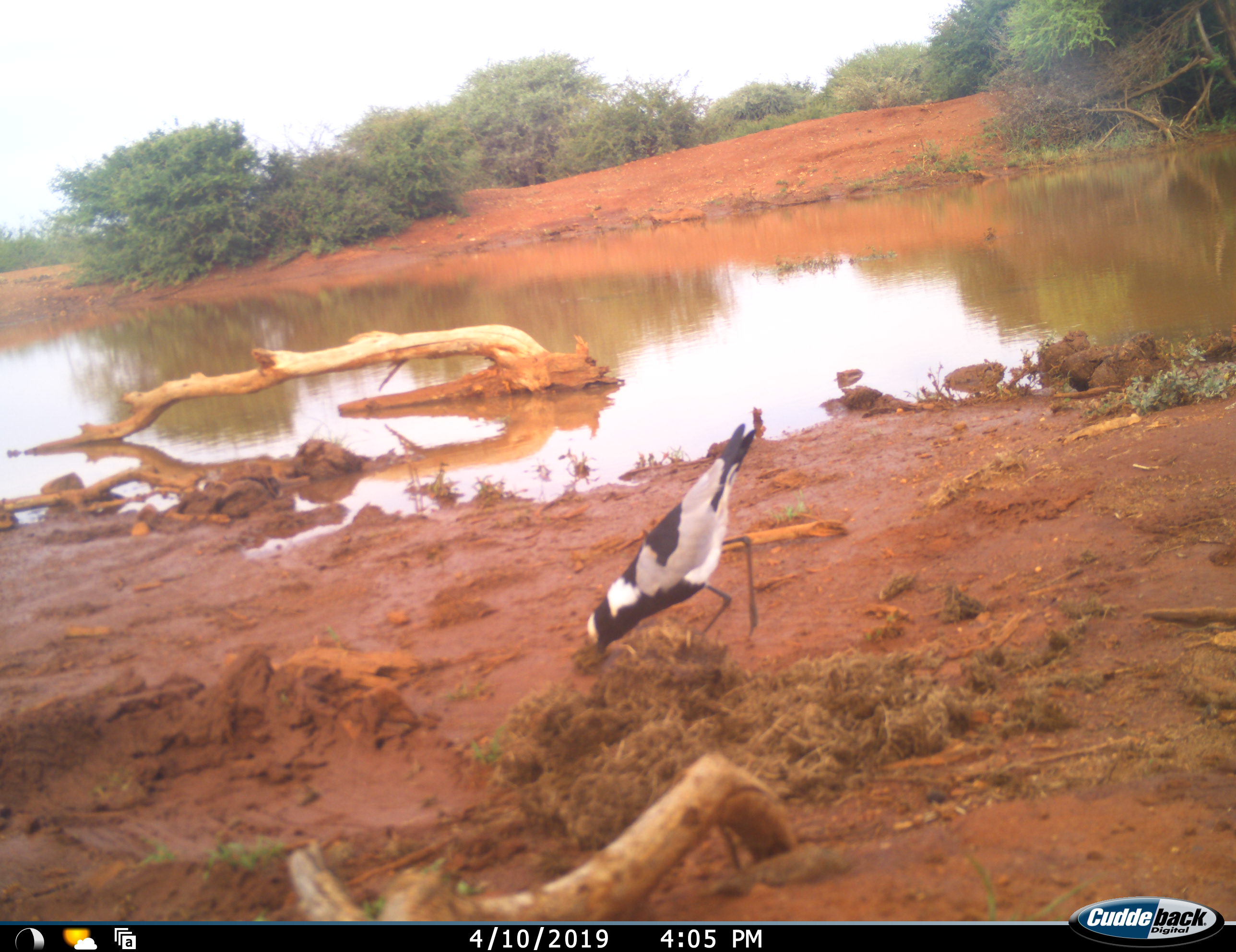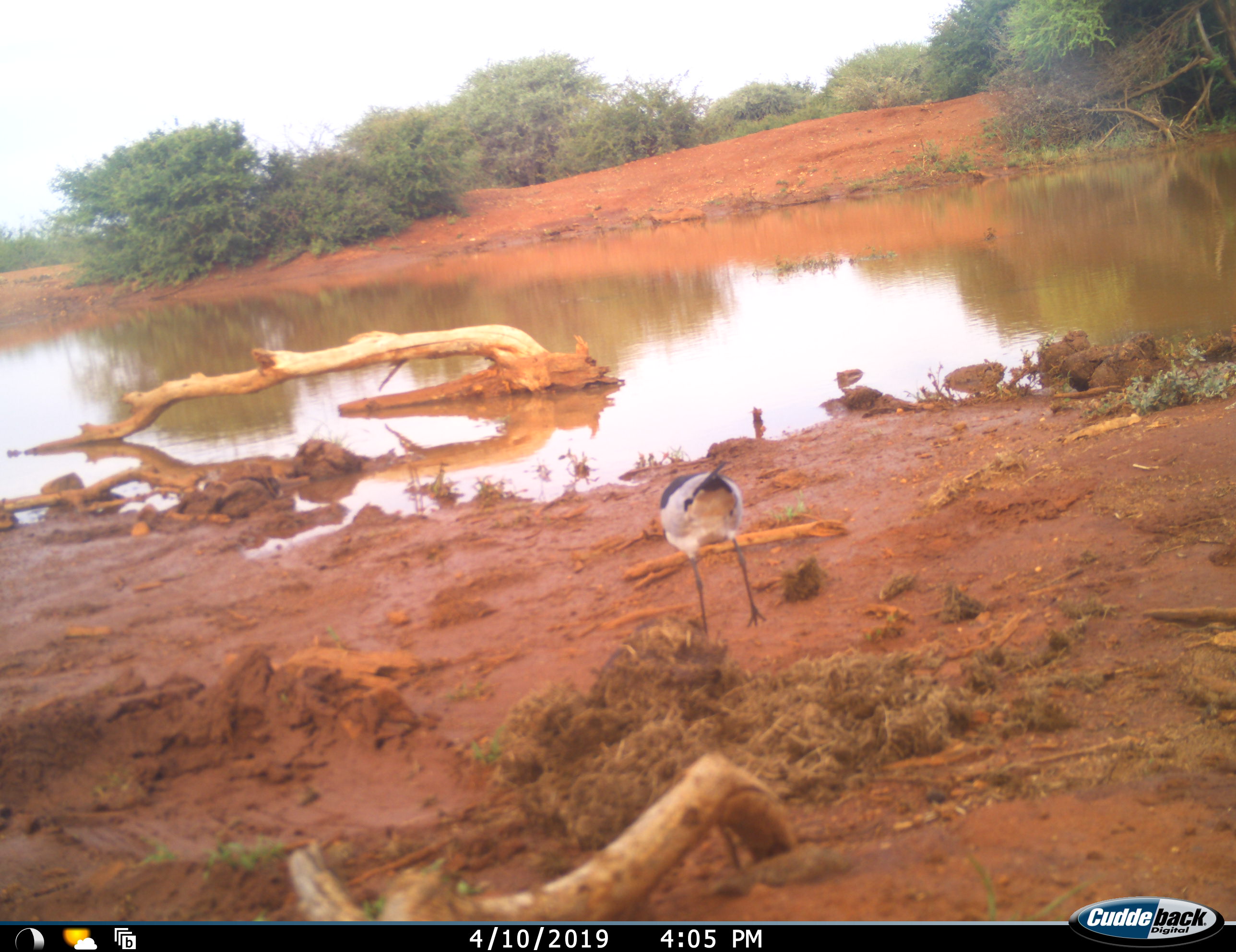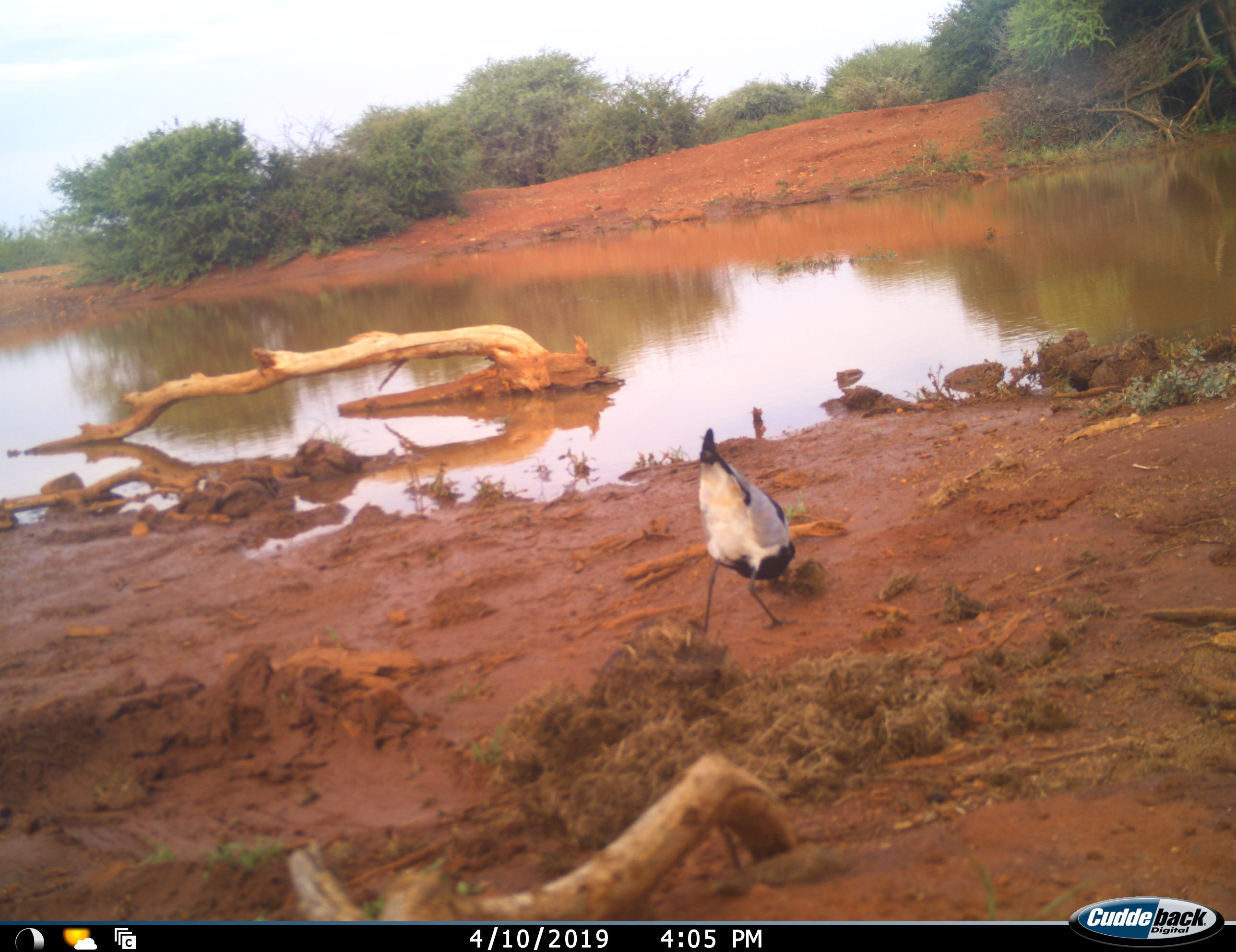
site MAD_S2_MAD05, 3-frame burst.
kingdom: Animalia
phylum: Chordata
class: Aves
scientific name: Aves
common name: bird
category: birdother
Birdother (bird) (Aves), count 1. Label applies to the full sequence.